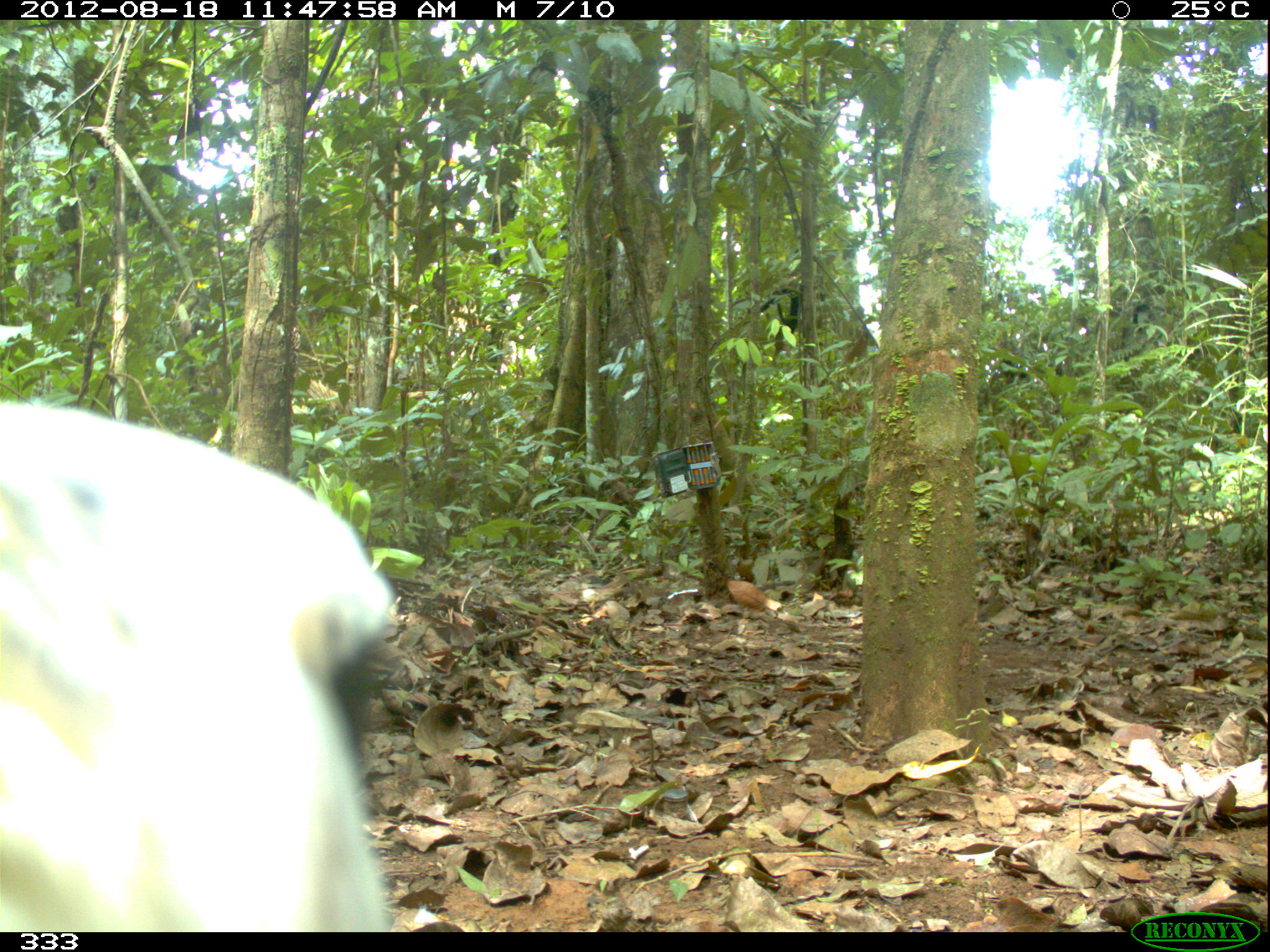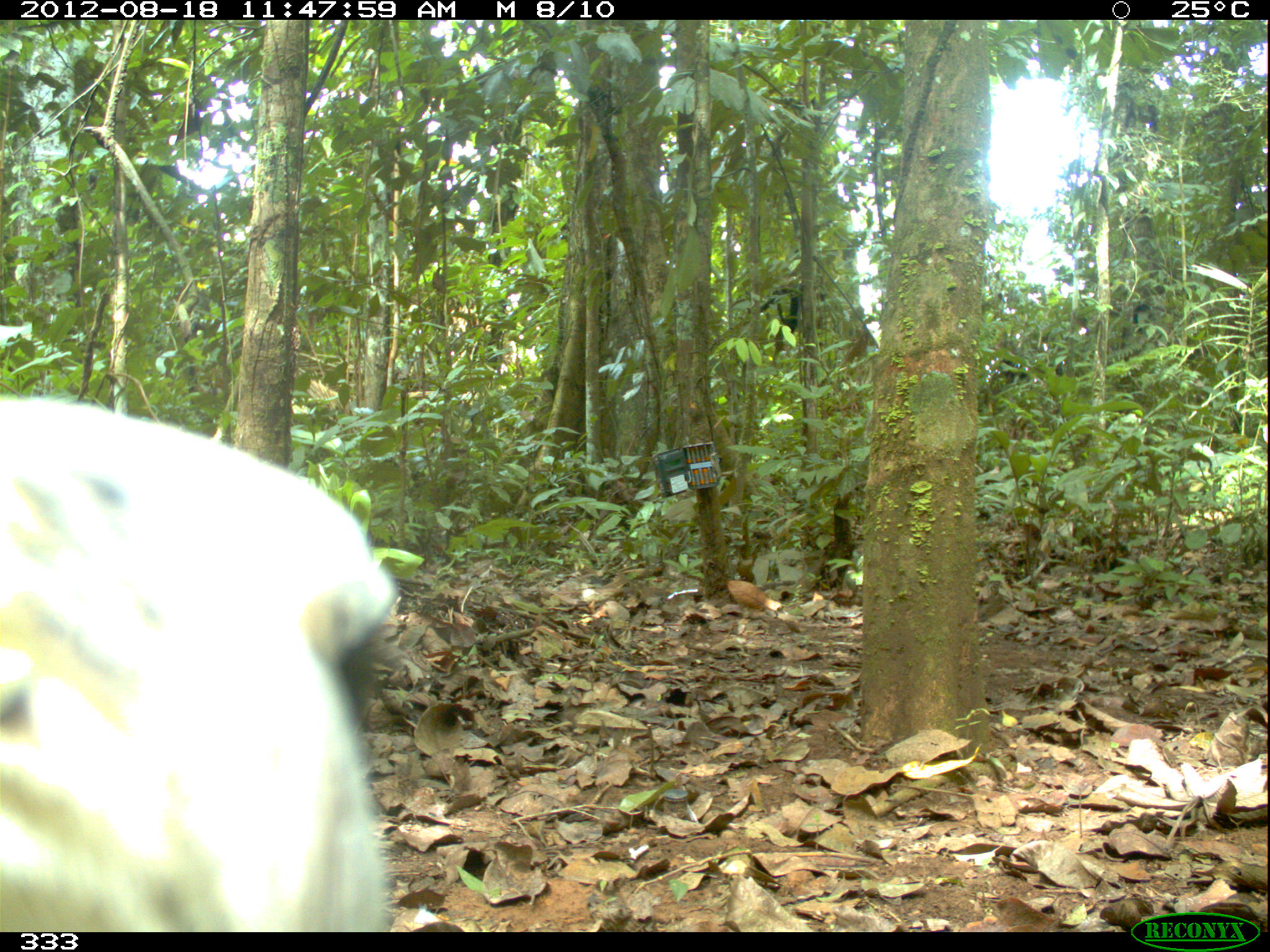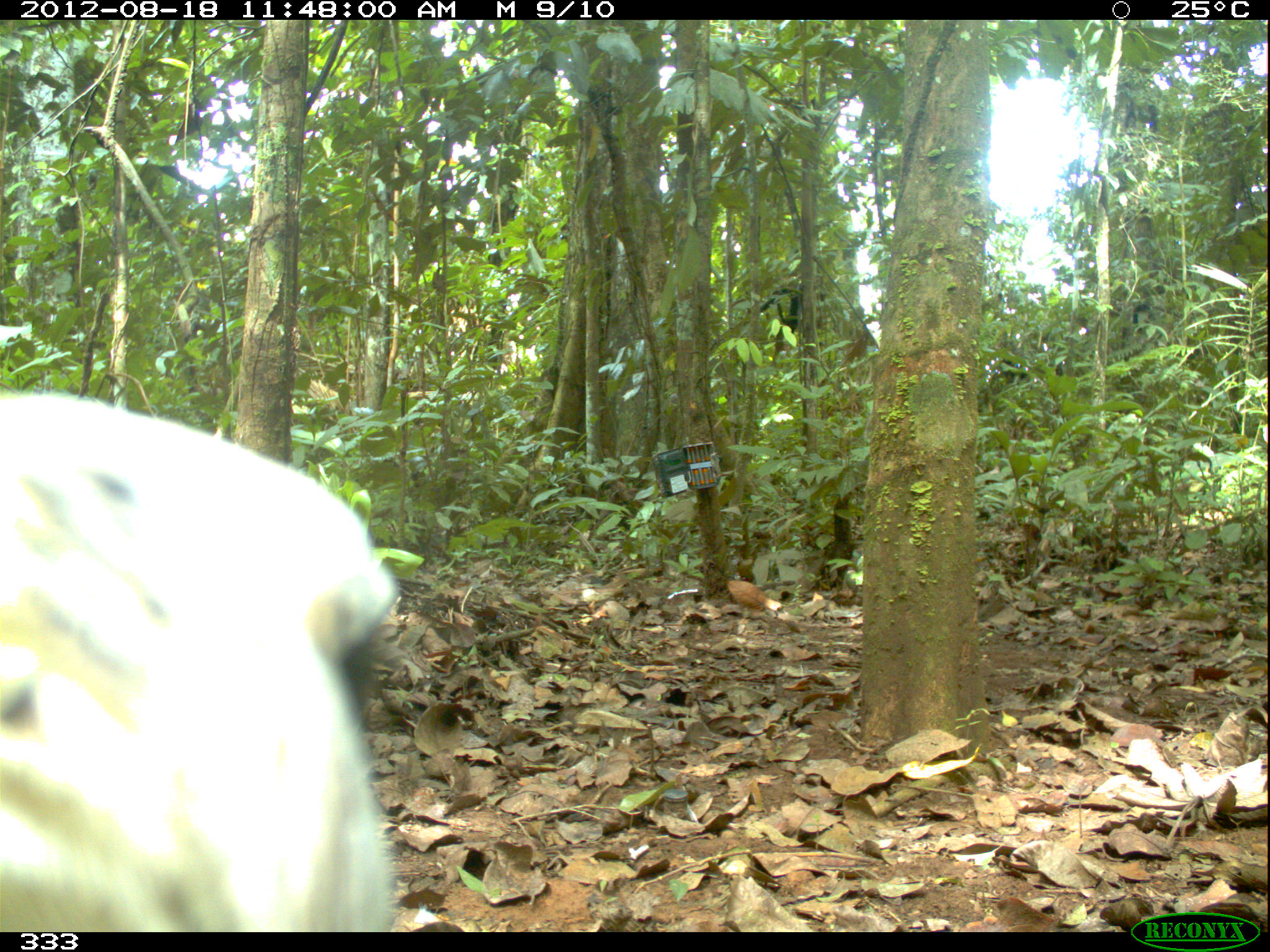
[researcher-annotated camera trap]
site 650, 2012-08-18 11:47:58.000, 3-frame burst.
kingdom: Animalia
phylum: Chordata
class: Aves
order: Accipitriformes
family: Accipitridae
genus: Morphnus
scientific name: Morphnus guianensis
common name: crested eagle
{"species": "Morphnus guianensis (crested eagle)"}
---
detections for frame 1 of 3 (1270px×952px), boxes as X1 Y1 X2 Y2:
morphnus guianensis: 0 395 399 932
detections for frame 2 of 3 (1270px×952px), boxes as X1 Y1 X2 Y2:
morphnus guianensis: 0 392 400 932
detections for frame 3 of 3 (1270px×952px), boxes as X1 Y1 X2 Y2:
morphnus guianensis: 0 384 399 929